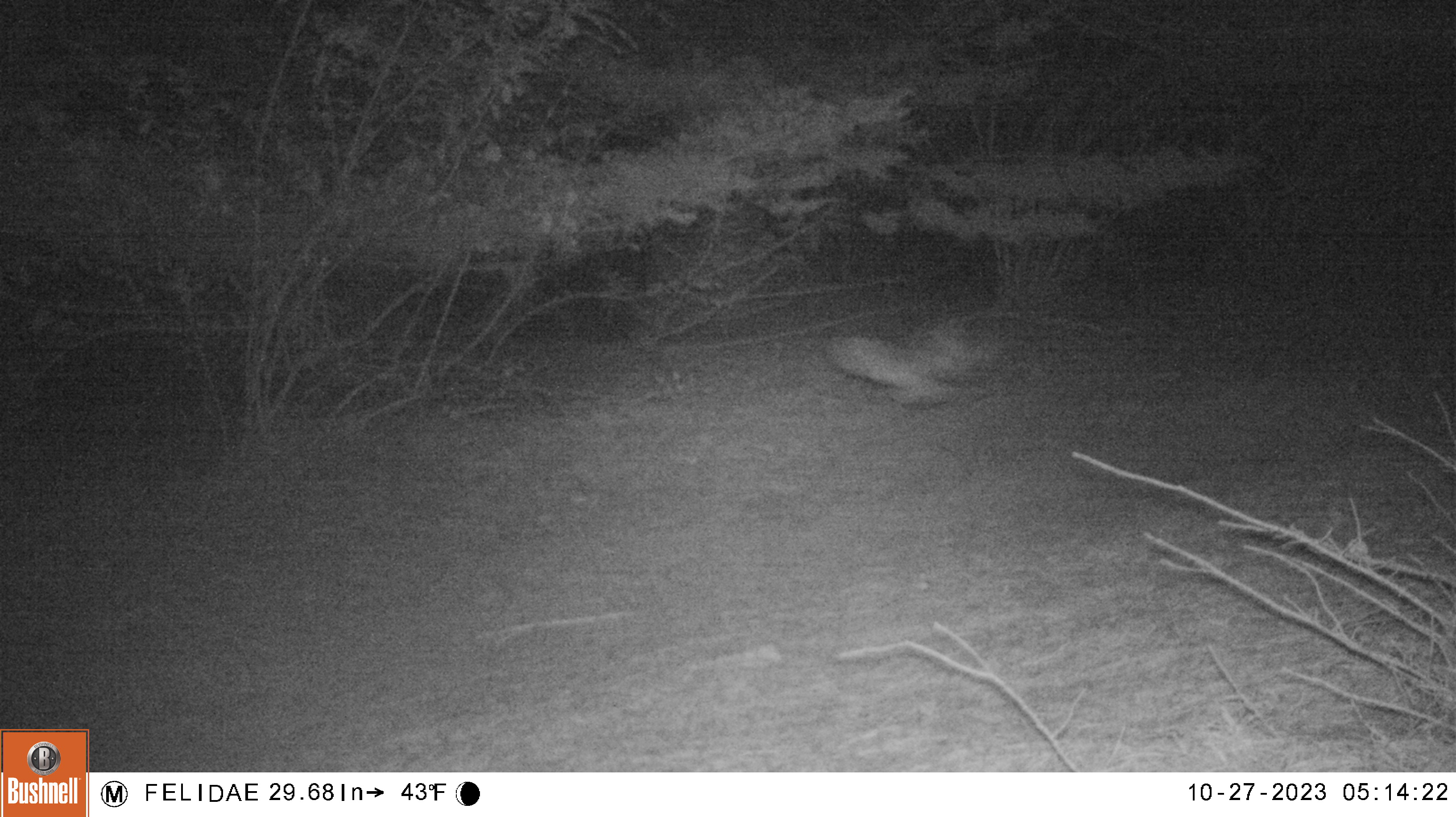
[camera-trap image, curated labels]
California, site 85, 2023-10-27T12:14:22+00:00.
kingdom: Animalia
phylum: Chordata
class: Aves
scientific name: Aves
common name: bird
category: unknown bird